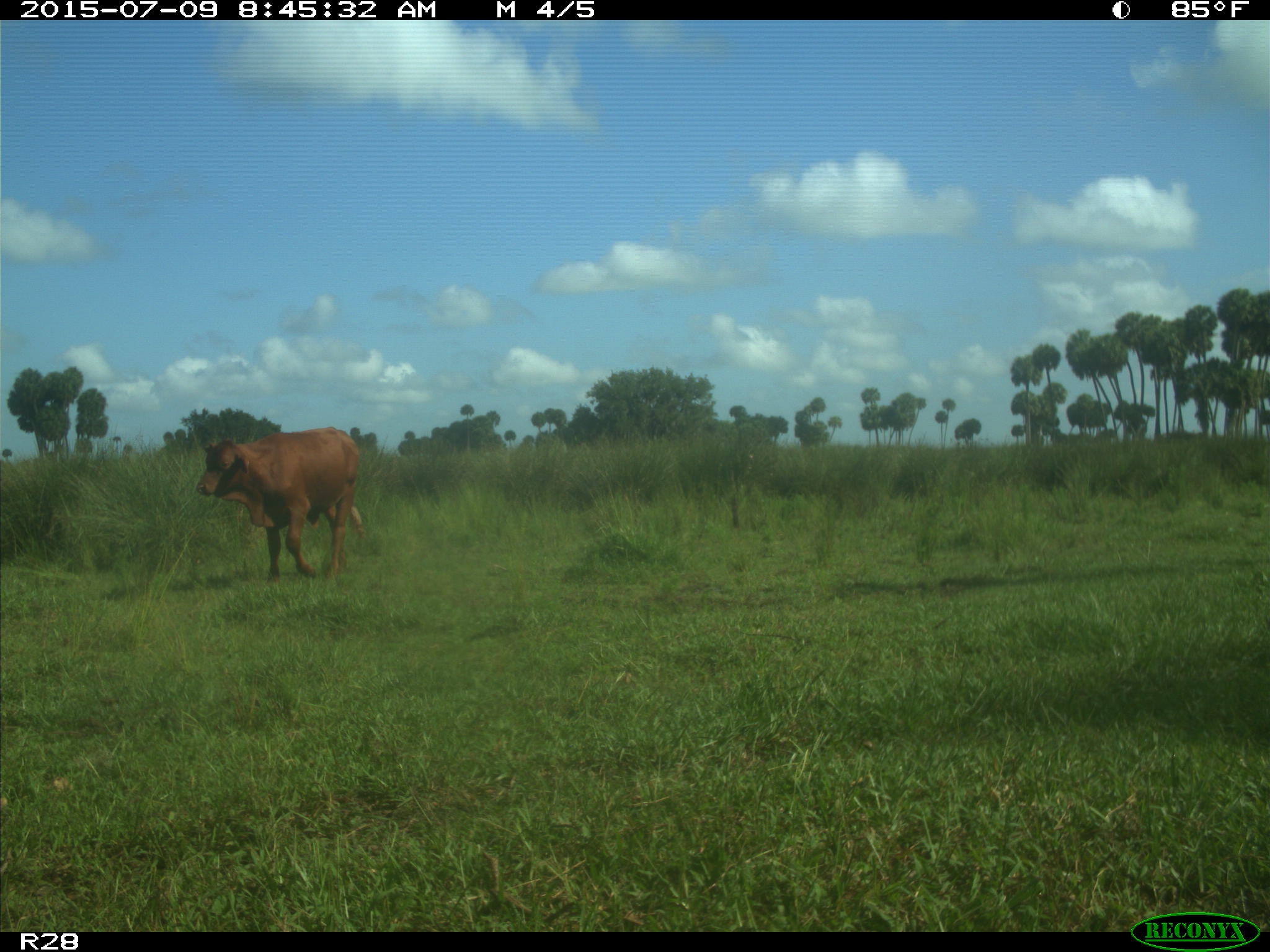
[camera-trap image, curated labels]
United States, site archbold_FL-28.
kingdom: Animalia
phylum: Chordata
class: Mammalia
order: Artiodactyla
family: Bovidae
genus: Bos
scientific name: Bos taurus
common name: domestic cow